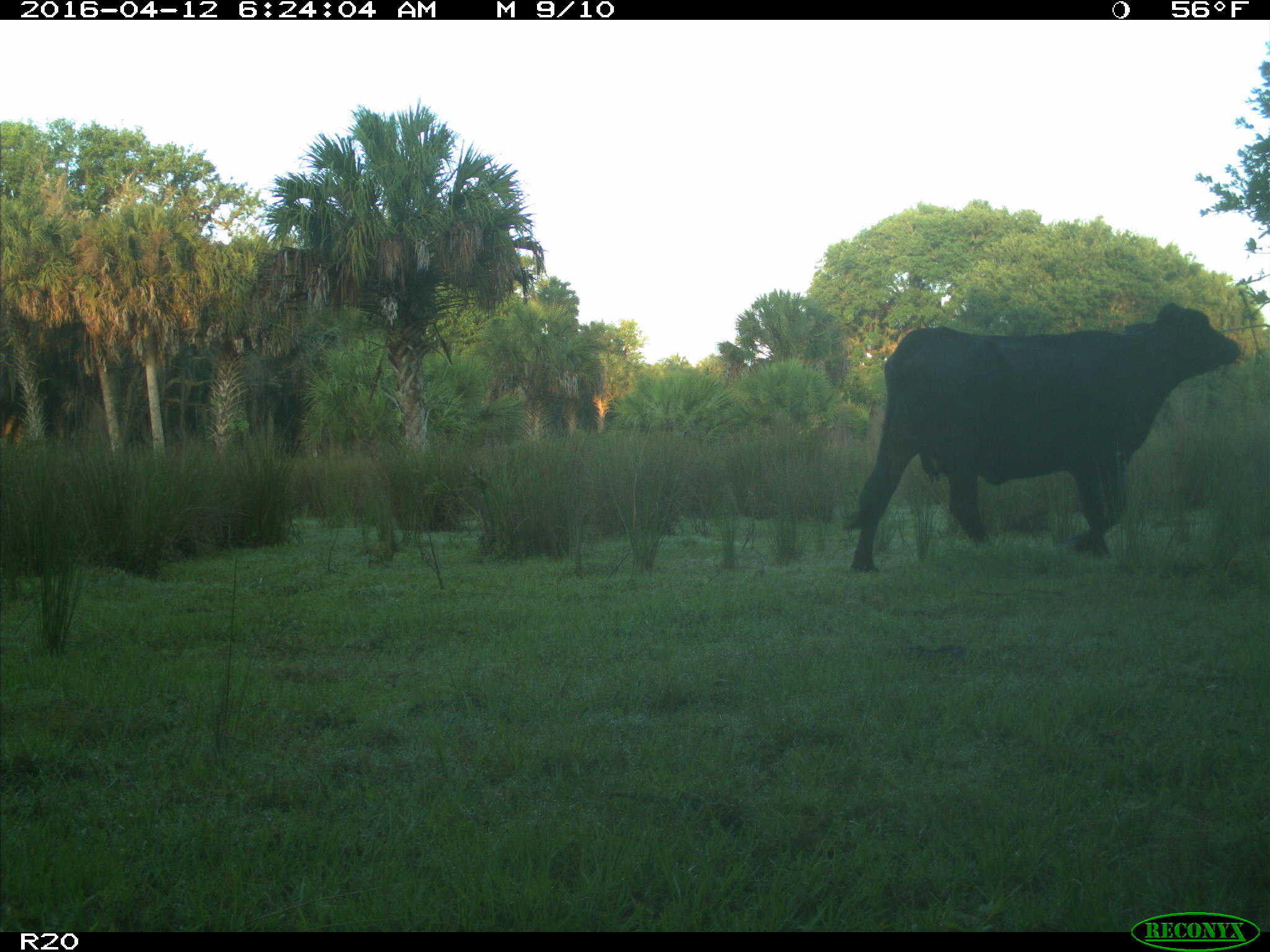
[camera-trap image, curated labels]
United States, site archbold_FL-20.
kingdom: Animalia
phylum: Chordata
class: Mammalia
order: Artiodactyla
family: Bovidae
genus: Bos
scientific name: Bos taurus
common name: domestic cow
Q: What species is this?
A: Bos taurus (domestic cow).